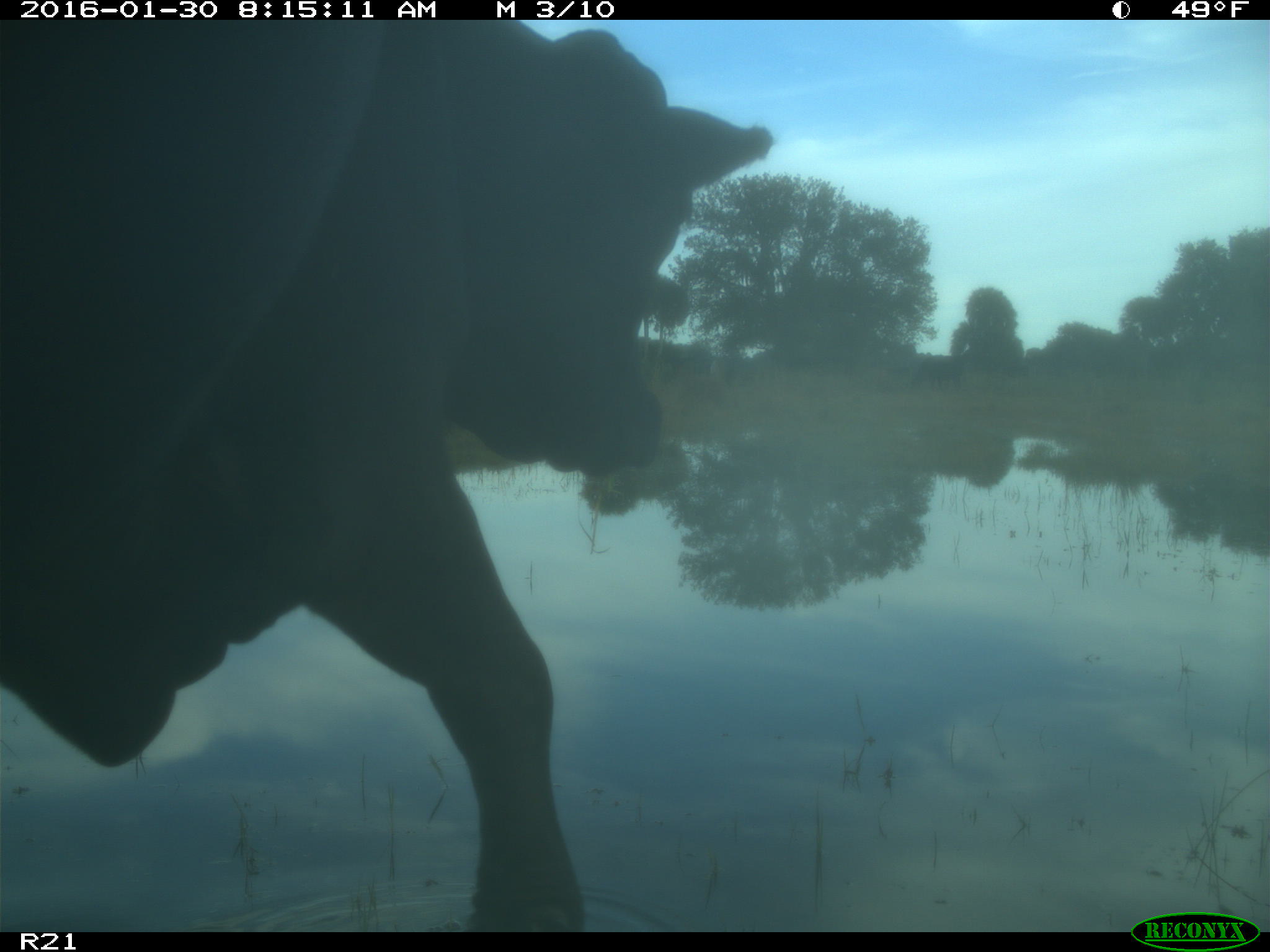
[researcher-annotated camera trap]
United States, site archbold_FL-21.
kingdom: Animalia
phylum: Chordata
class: Mammalia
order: Artiodactyla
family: Bovidae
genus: Bos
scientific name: Bos taurus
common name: domestic cow